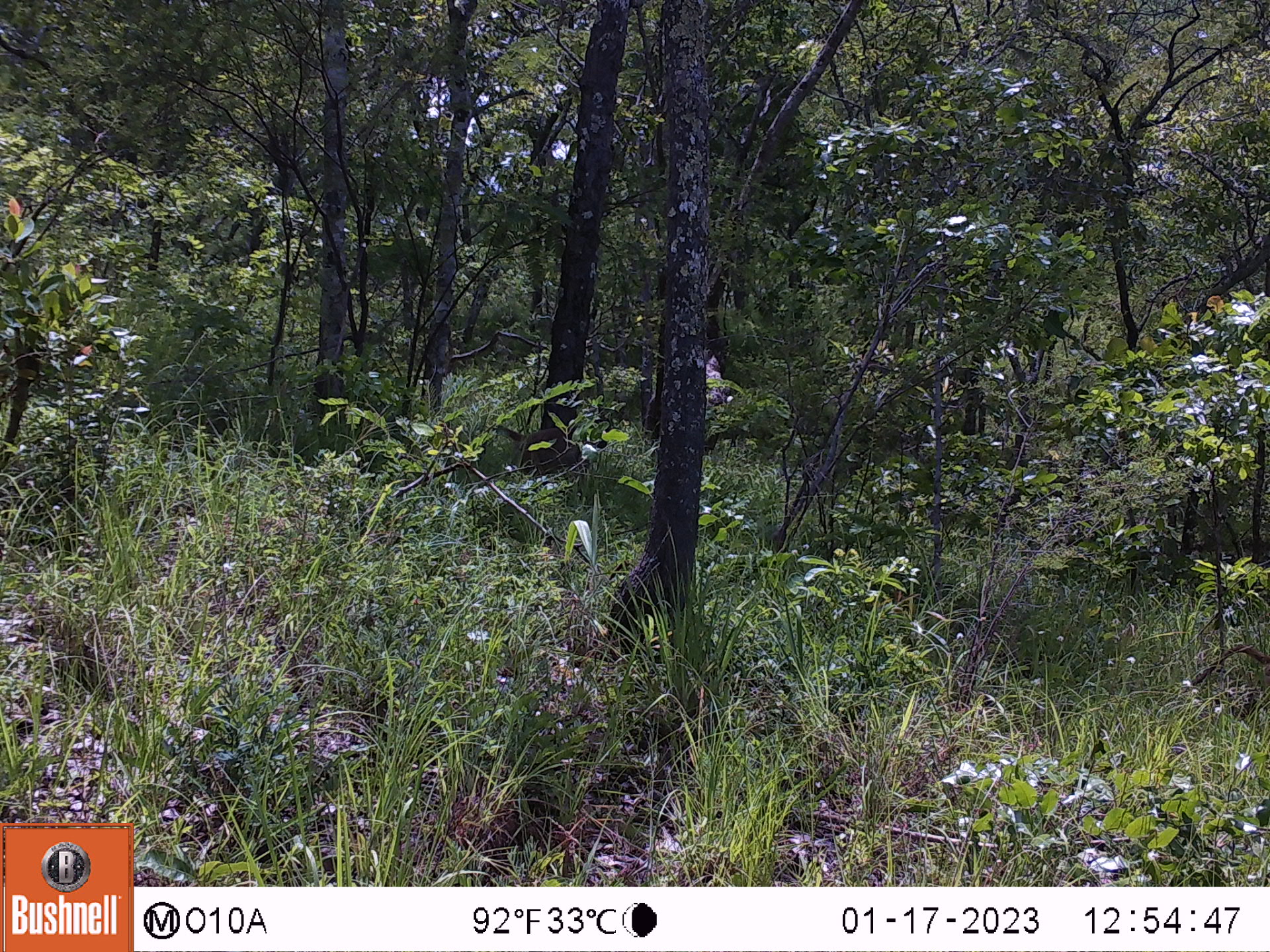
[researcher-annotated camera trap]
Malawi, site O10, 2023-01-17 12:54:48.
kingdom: Animalia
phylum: Chordata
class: Mammalia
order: Primates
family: Cercopithecidae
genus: Papio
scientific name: Papio cynocephalus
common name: yellow baboon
Yellow baboon (Papio cynocephalus), count 1.